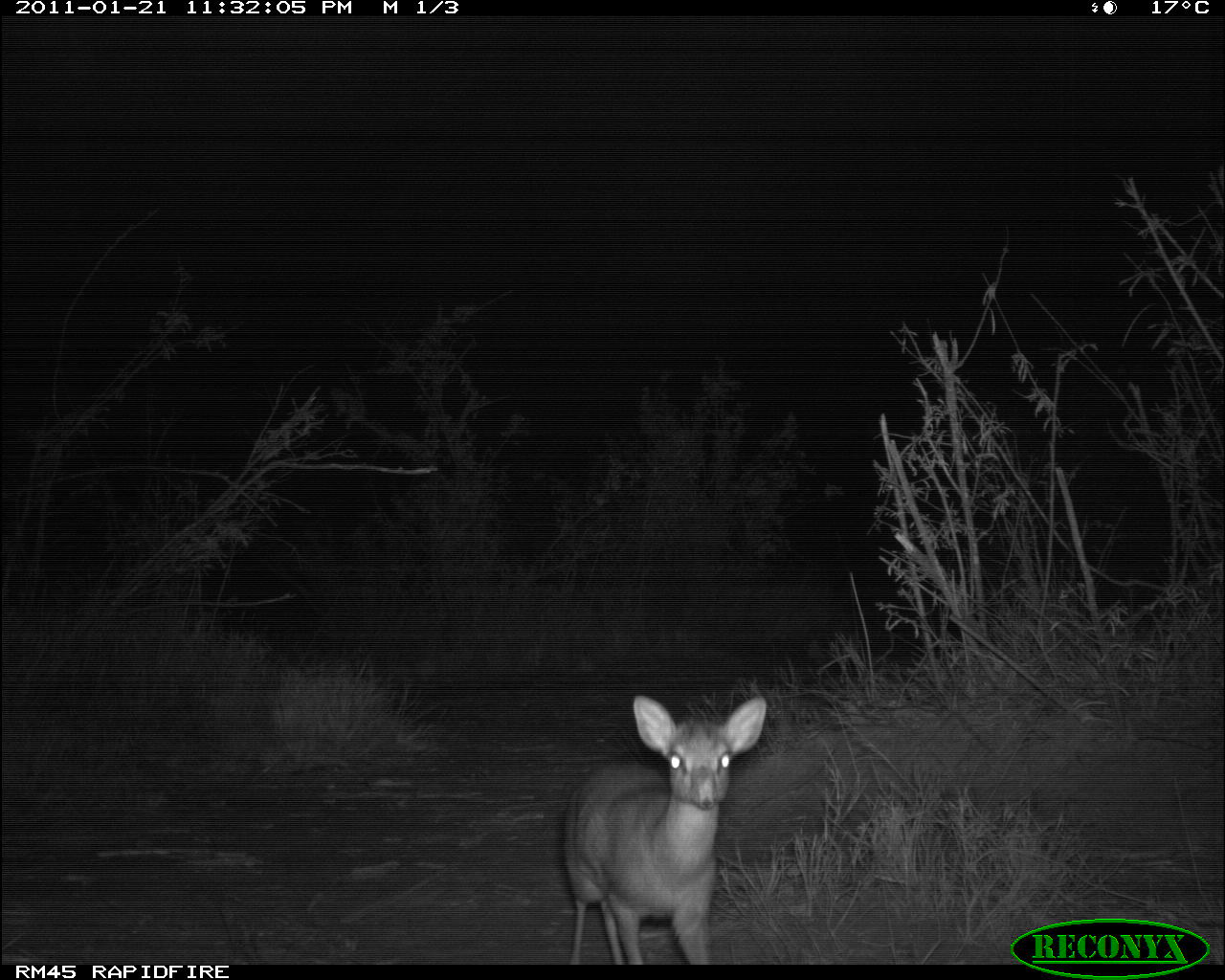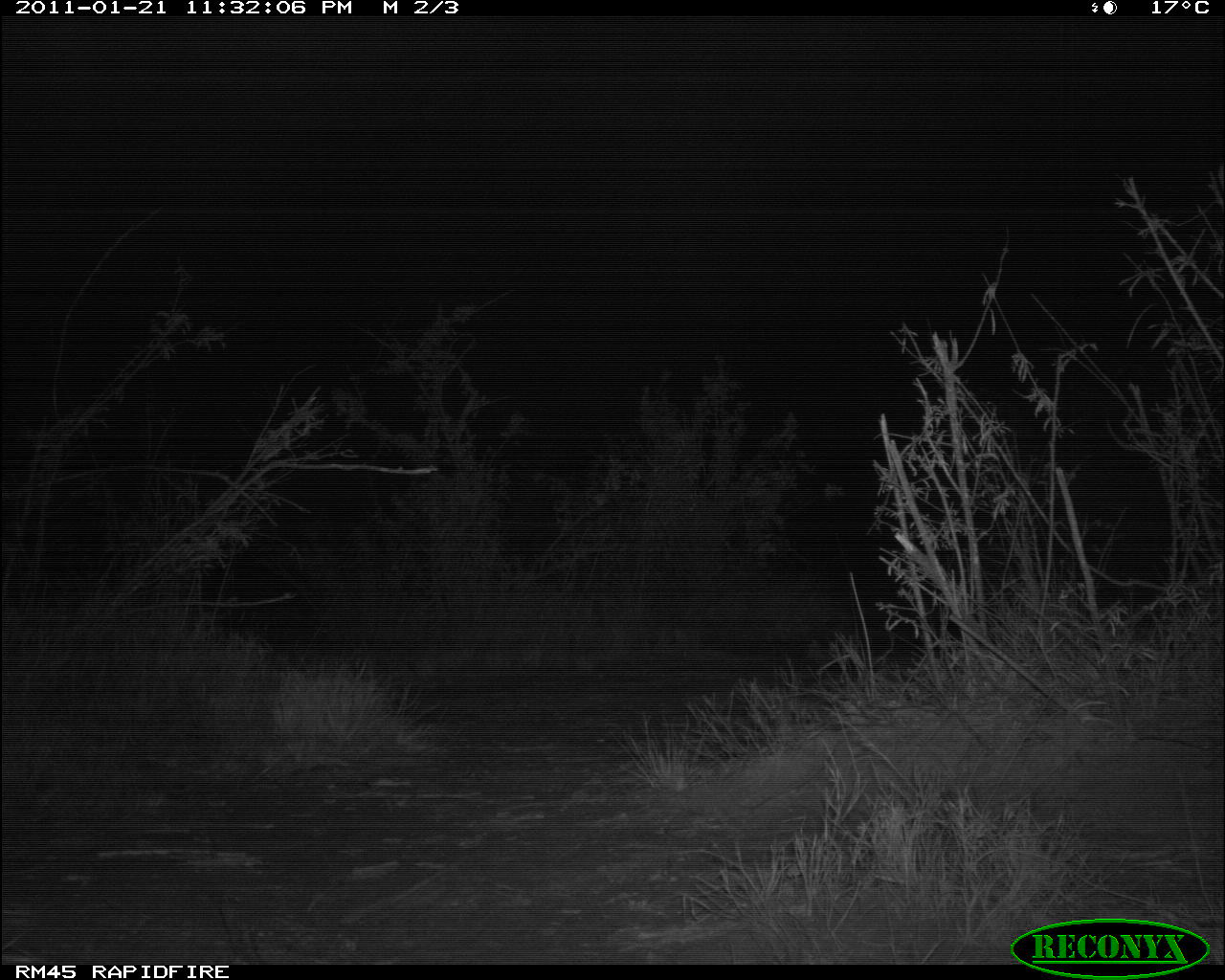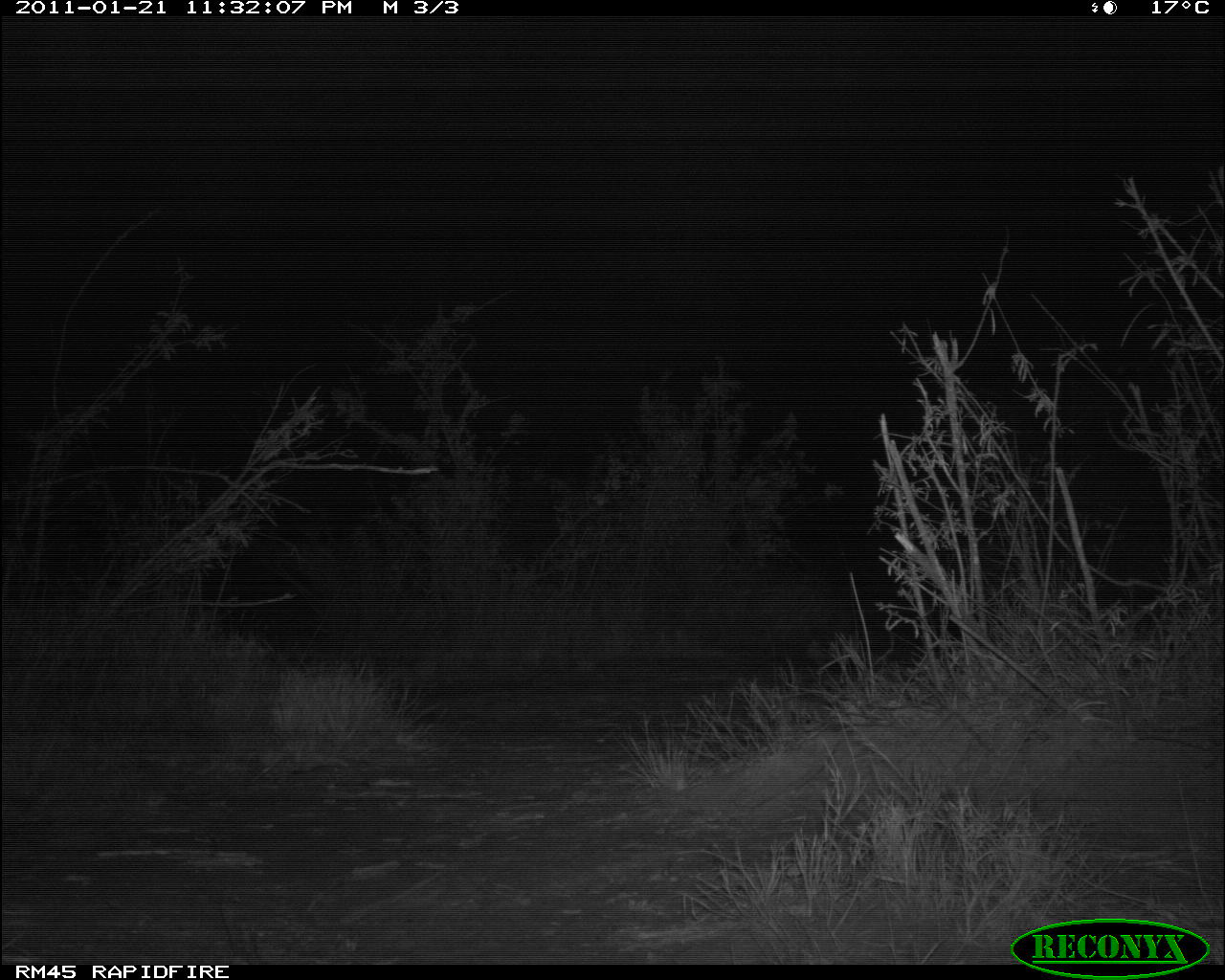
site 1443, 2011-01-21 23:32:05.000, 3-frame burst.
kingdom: Animalia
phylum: Chordata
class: Mammalia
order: Artiodactyla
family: Bovidae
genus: Madoqua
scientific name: Madoqua guentheri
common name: günther's dik-dik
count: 1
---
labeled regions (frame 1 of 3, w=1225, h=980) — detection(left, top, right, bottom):
madoqua guentheri: detection(559, 692, 768, 963)